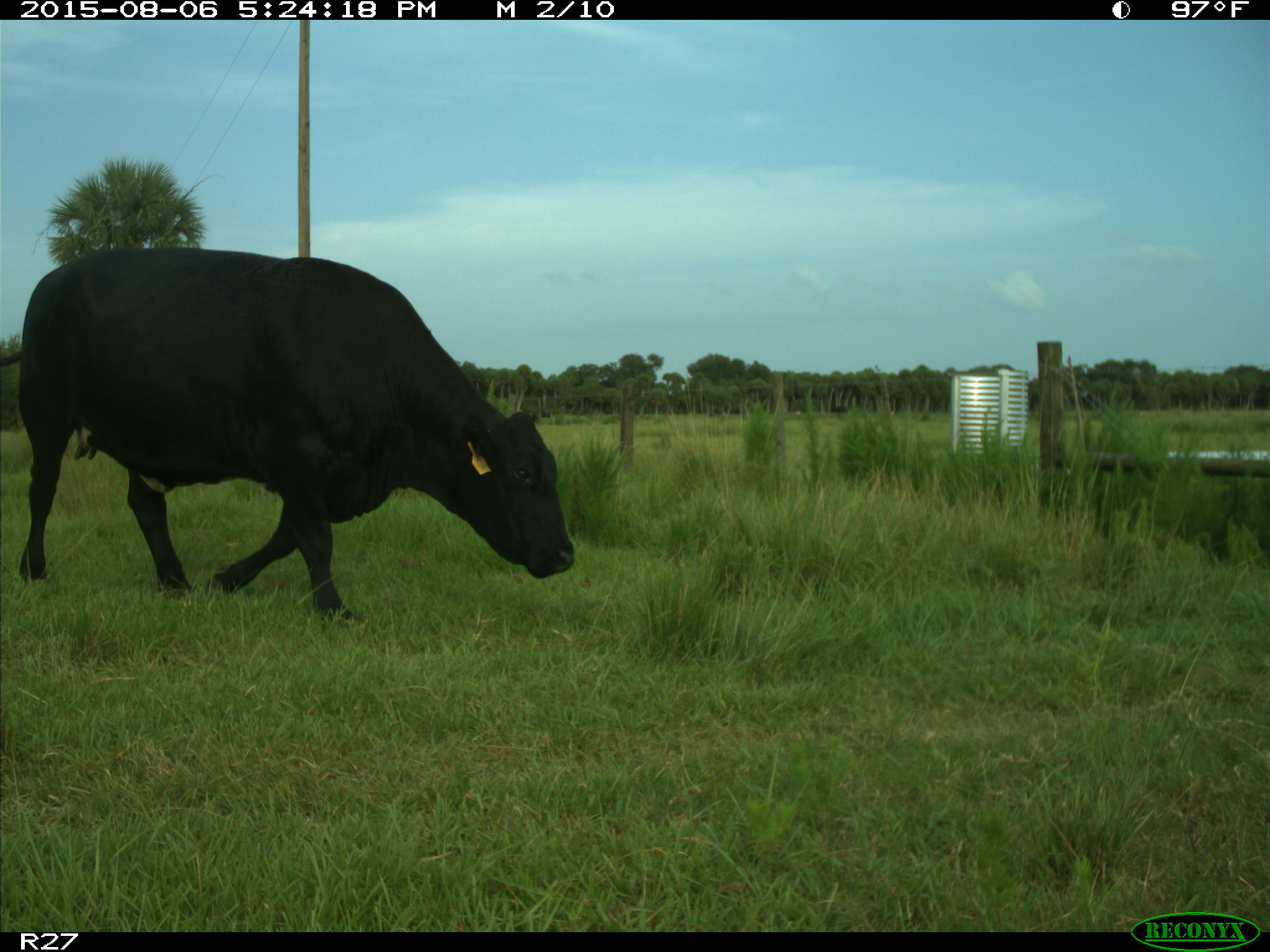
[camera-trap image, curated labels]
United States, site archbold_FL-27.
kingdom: Animalia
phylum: Chordata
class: Mammalia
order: Artiodactyla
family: Bovidae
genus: Bos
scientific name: Bos taurus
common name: domestic cow